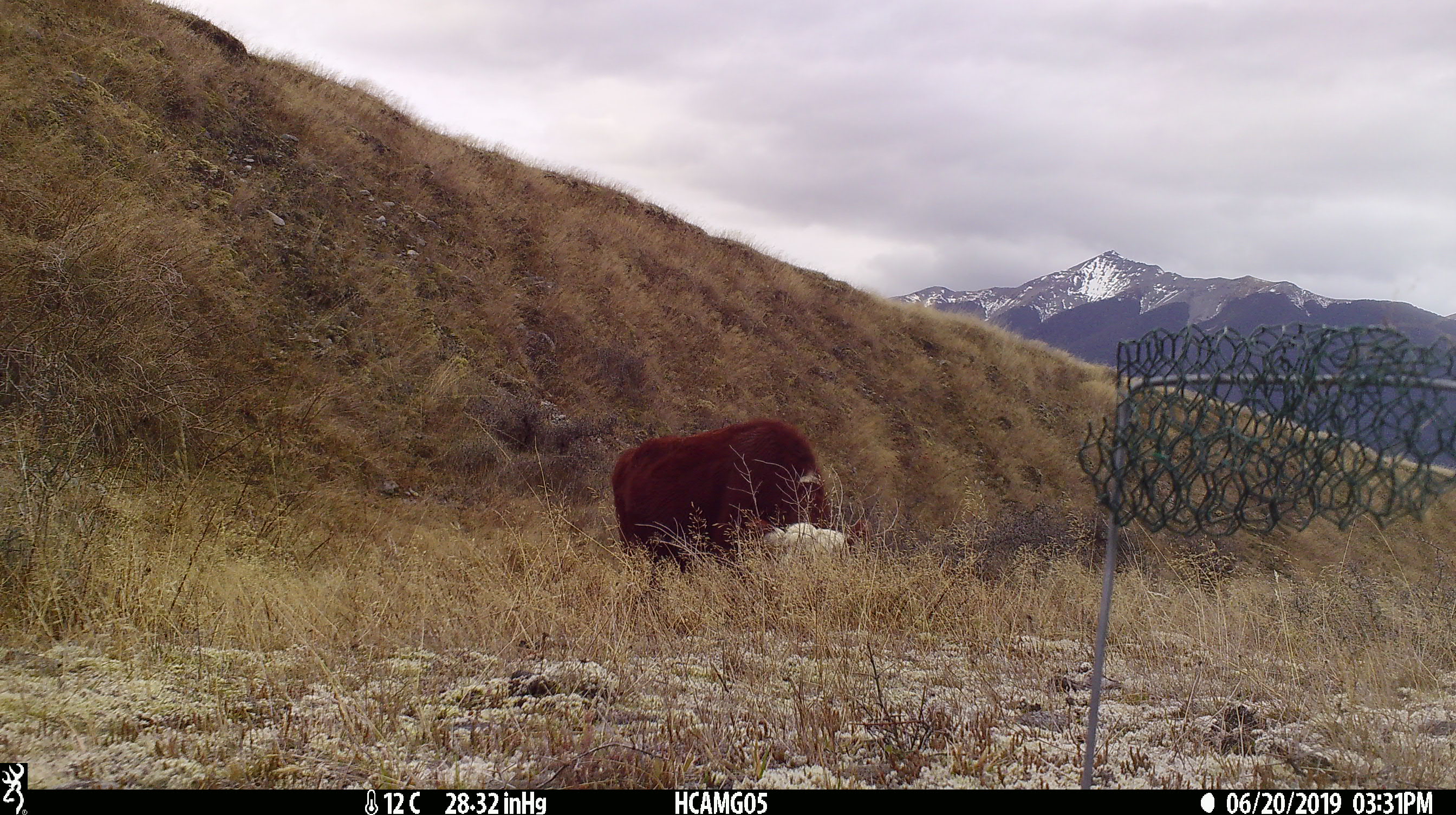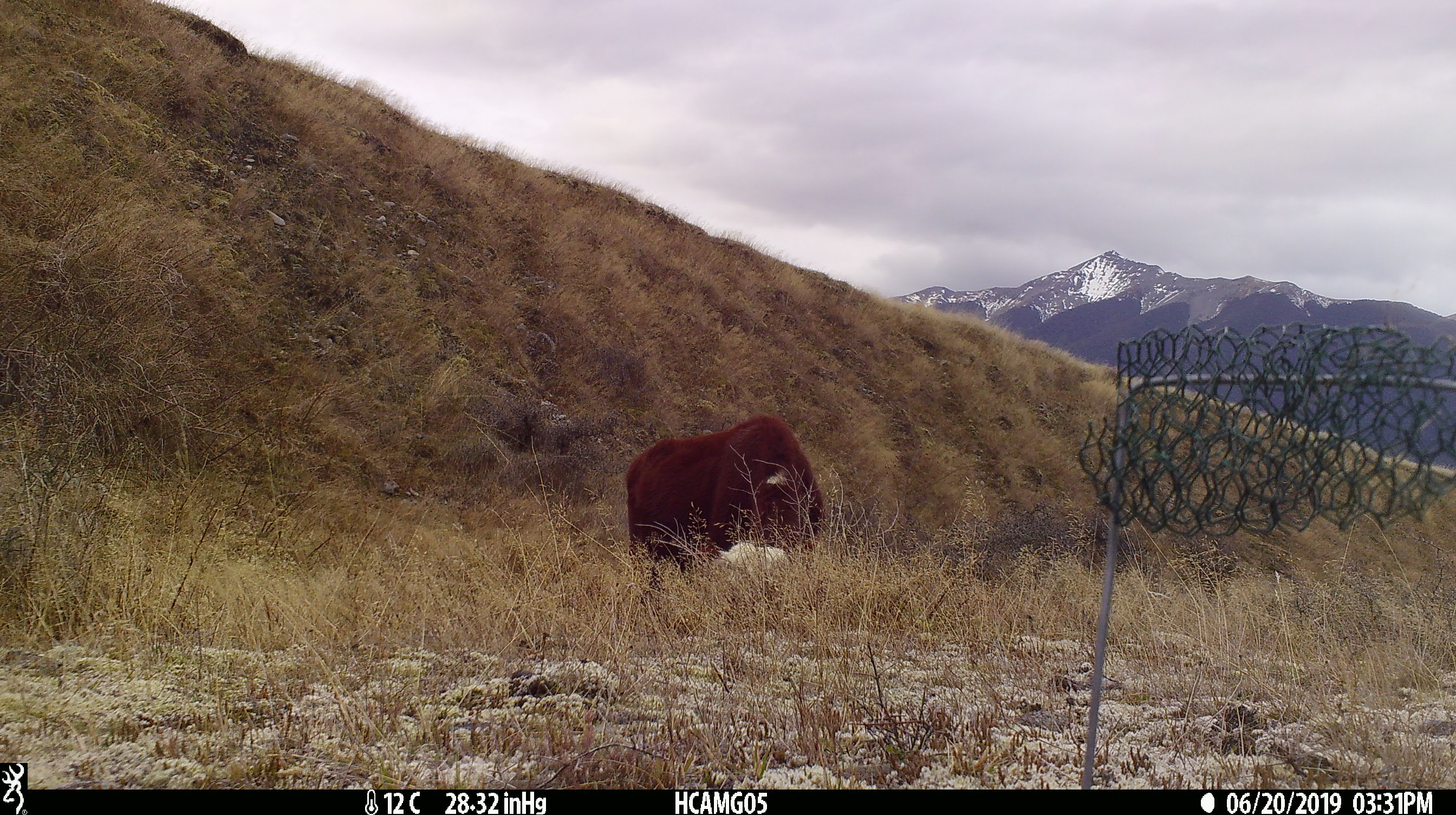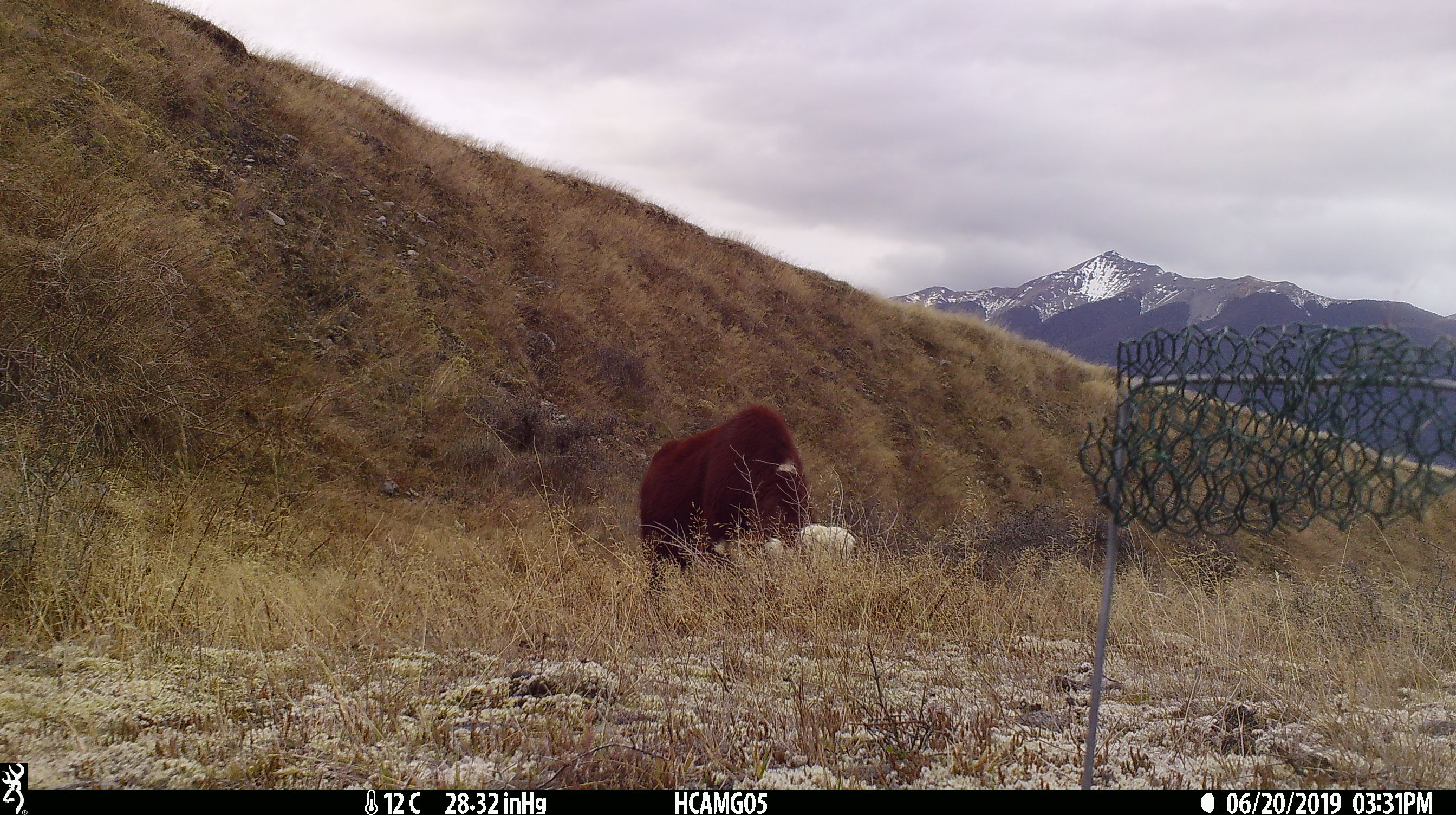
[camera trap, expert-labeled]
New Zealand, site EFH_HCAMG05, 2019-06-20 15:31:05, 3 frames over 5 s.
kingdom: Animalia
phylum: Chordata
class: Mammalia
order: Artiodactyla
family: Bovidae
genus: Bos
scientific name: Bos taurus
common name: domestic cow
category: cow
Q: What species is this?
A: Cow (domestic cow) (Bos taurus).